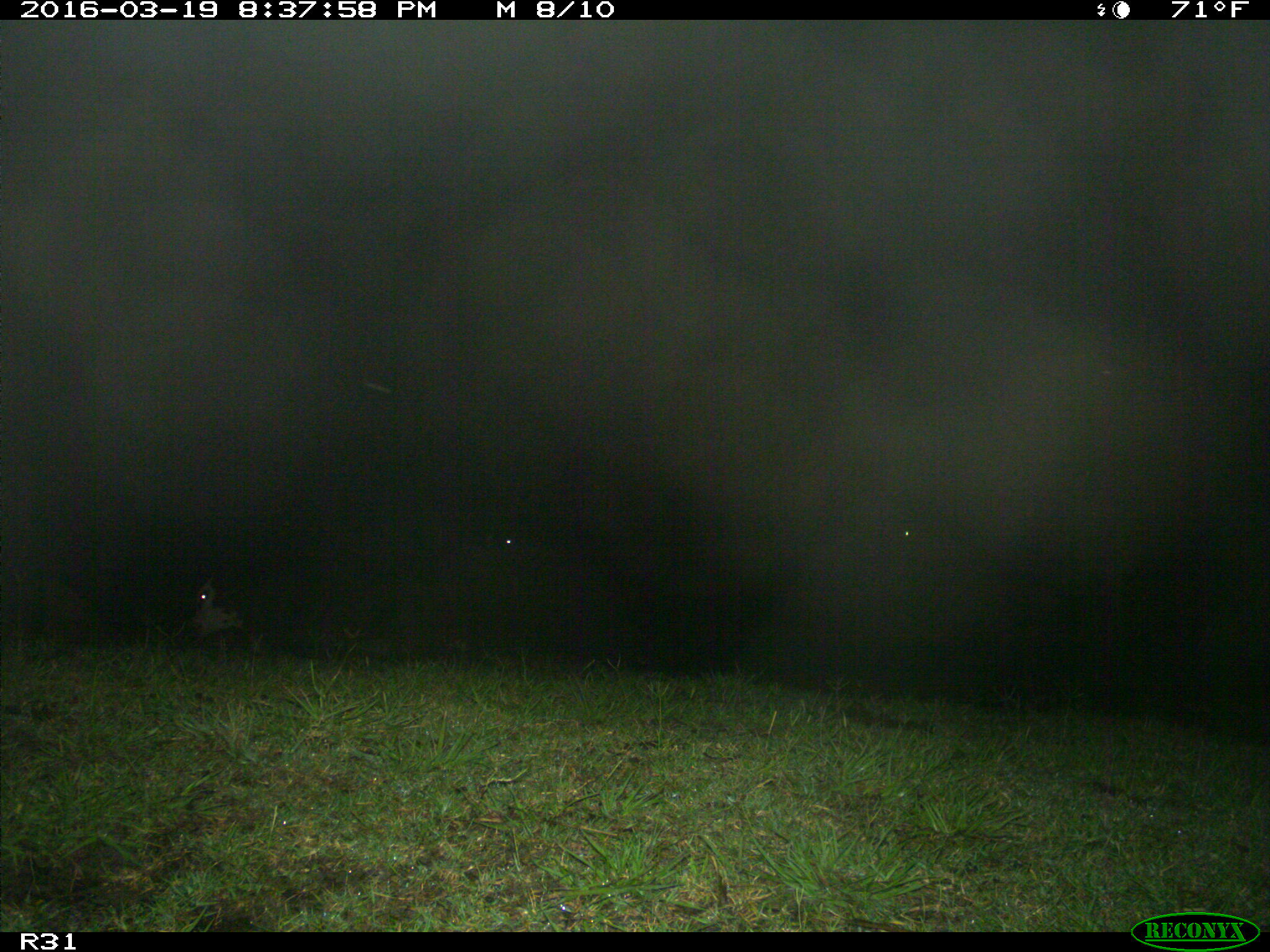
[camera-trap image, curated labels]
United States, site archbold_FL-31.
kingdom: Animalia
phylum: Chordata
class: Mammalia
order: Artiodactyla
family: Bovidae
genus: Bos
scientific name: Bos taurus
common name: domestic cow